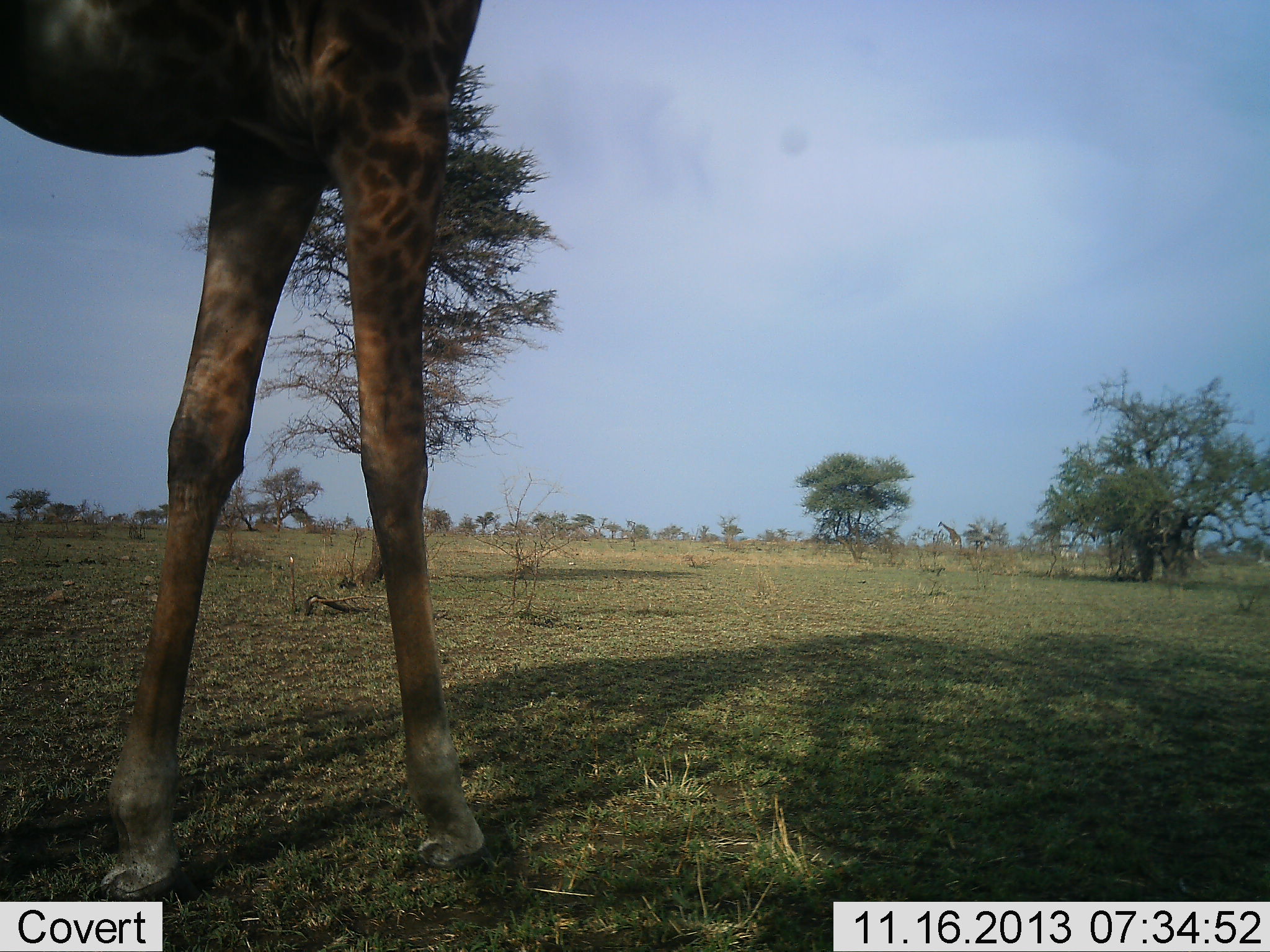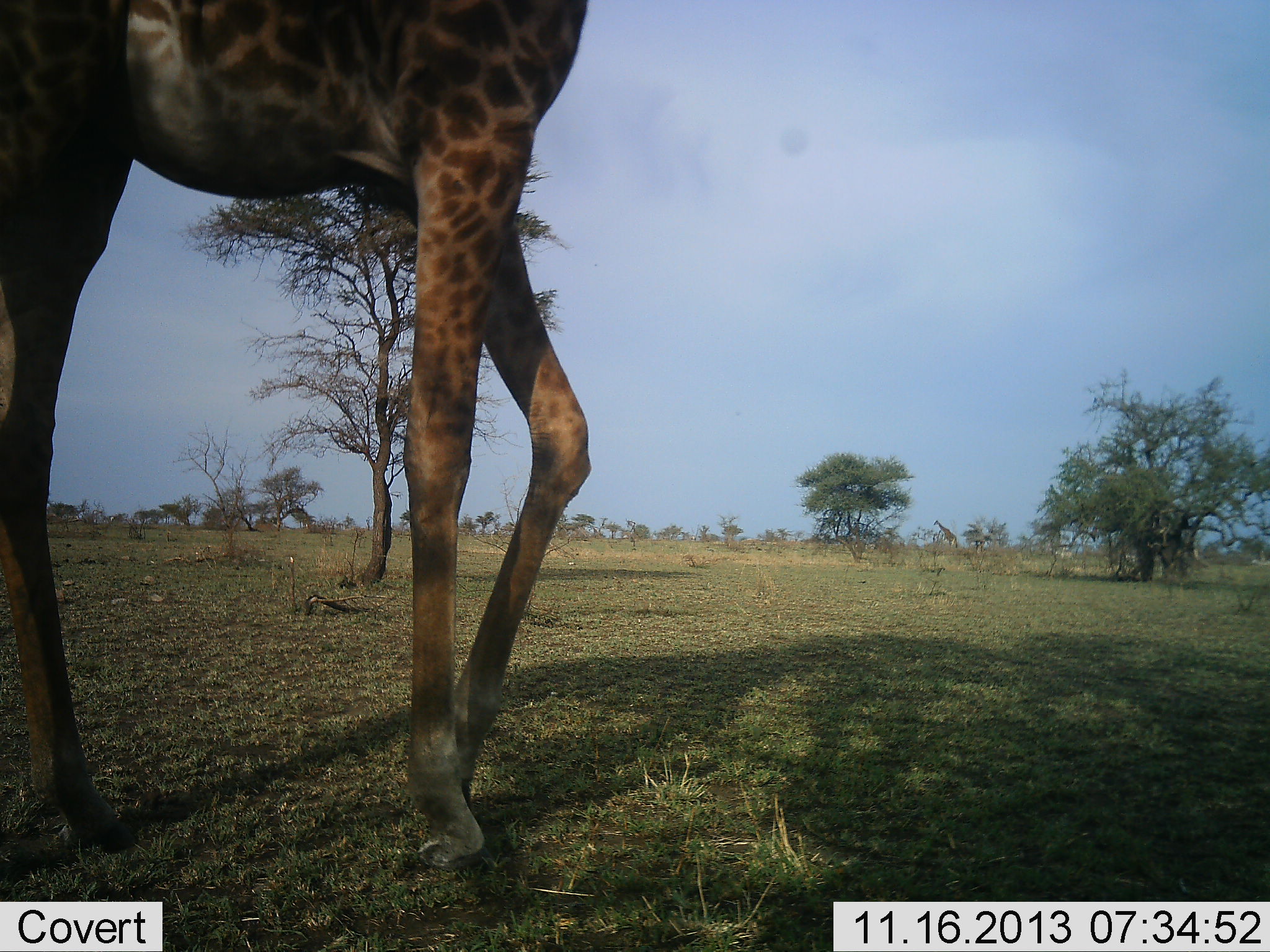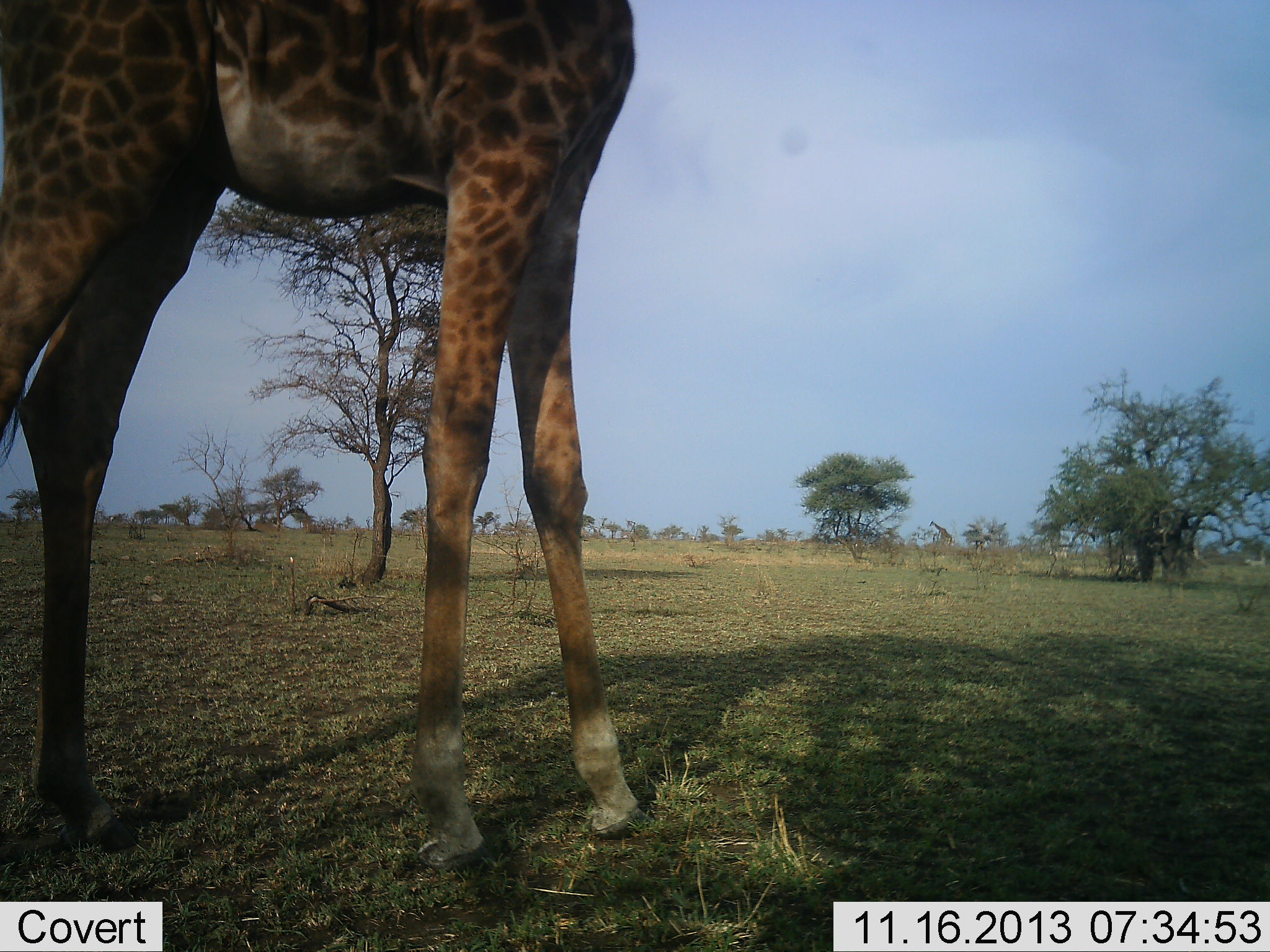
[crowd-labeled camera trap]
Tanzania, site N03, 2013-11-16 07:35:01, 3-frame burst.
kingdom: Animalia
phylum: Chordata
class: Mammalia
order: Artiodactyla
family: Giraffidae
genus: Giraffa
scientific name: Giraffa camelopardalis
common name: giraffe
Giraffe (Giraffa camelopardalis), count 2. Behavior (volunteer vote fractions): standing 25%, resting 6%, moving 81%, interacting 0%. Young present (vote fraction): 0%. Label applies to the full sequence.